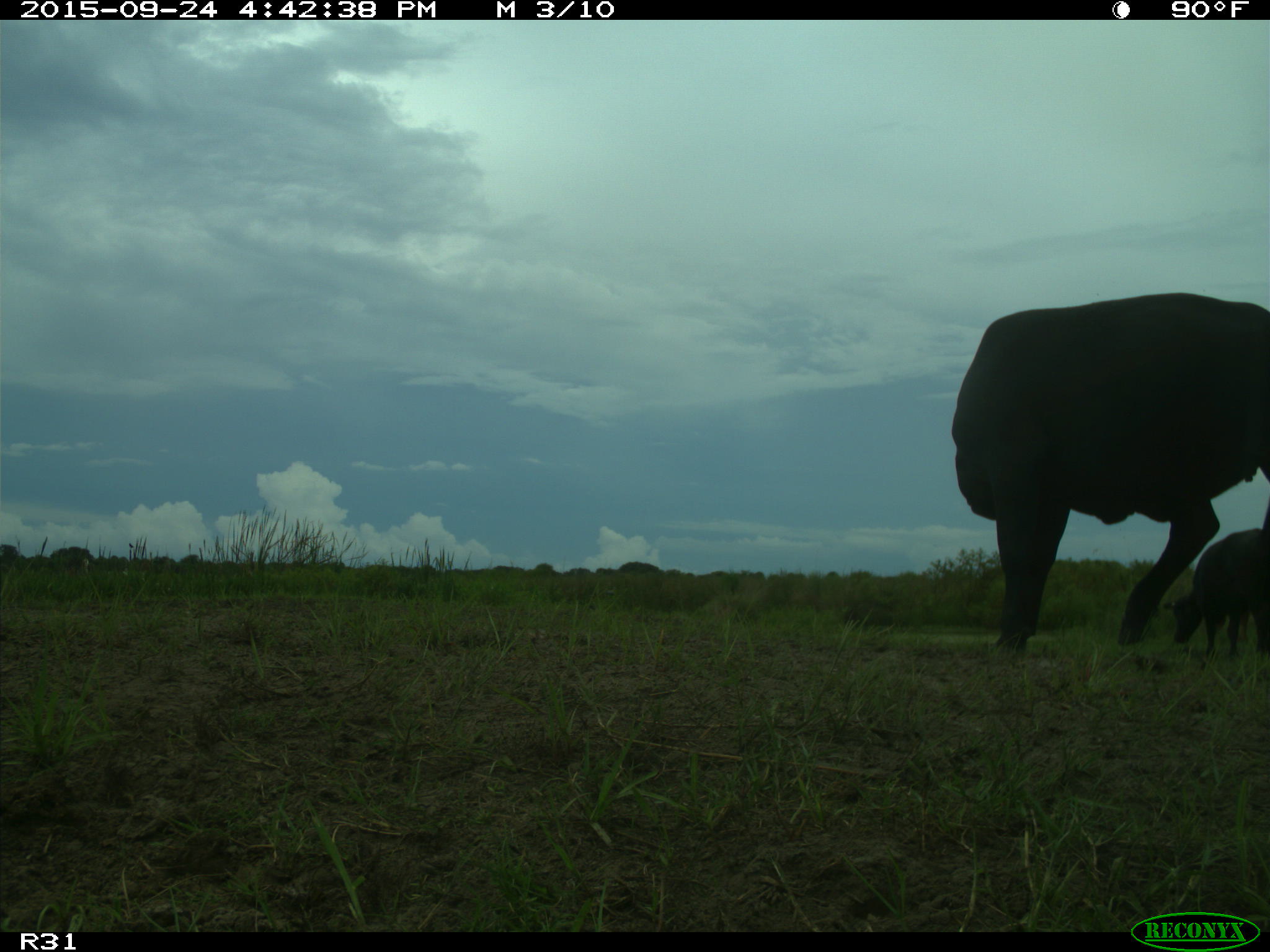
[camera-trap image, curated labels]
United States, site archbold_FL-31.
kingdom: Animalia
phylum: Chordata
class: Mammalia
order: Artiodactyla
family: Bovidae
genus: Bos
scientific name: Bos taurus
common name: domestic cow